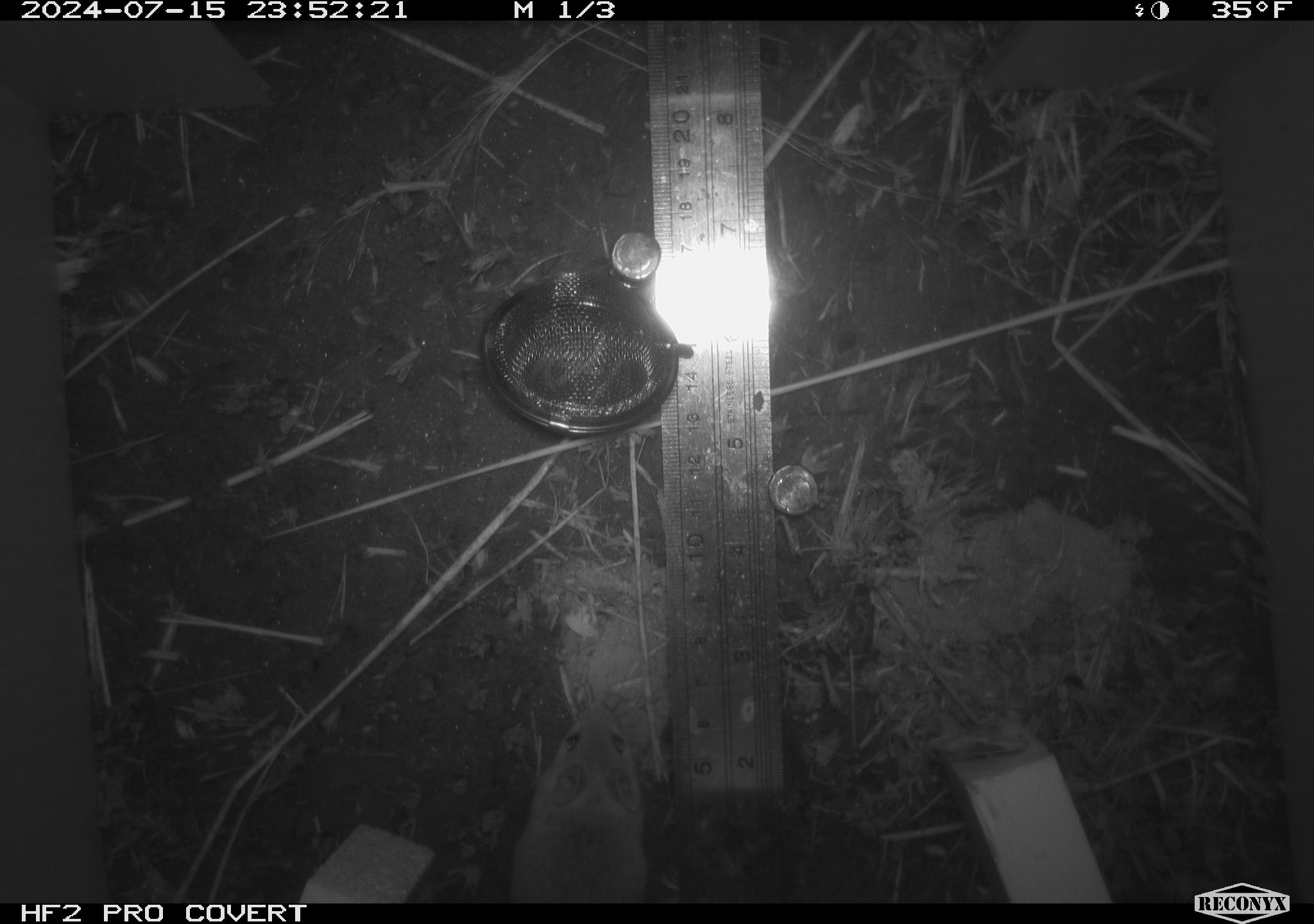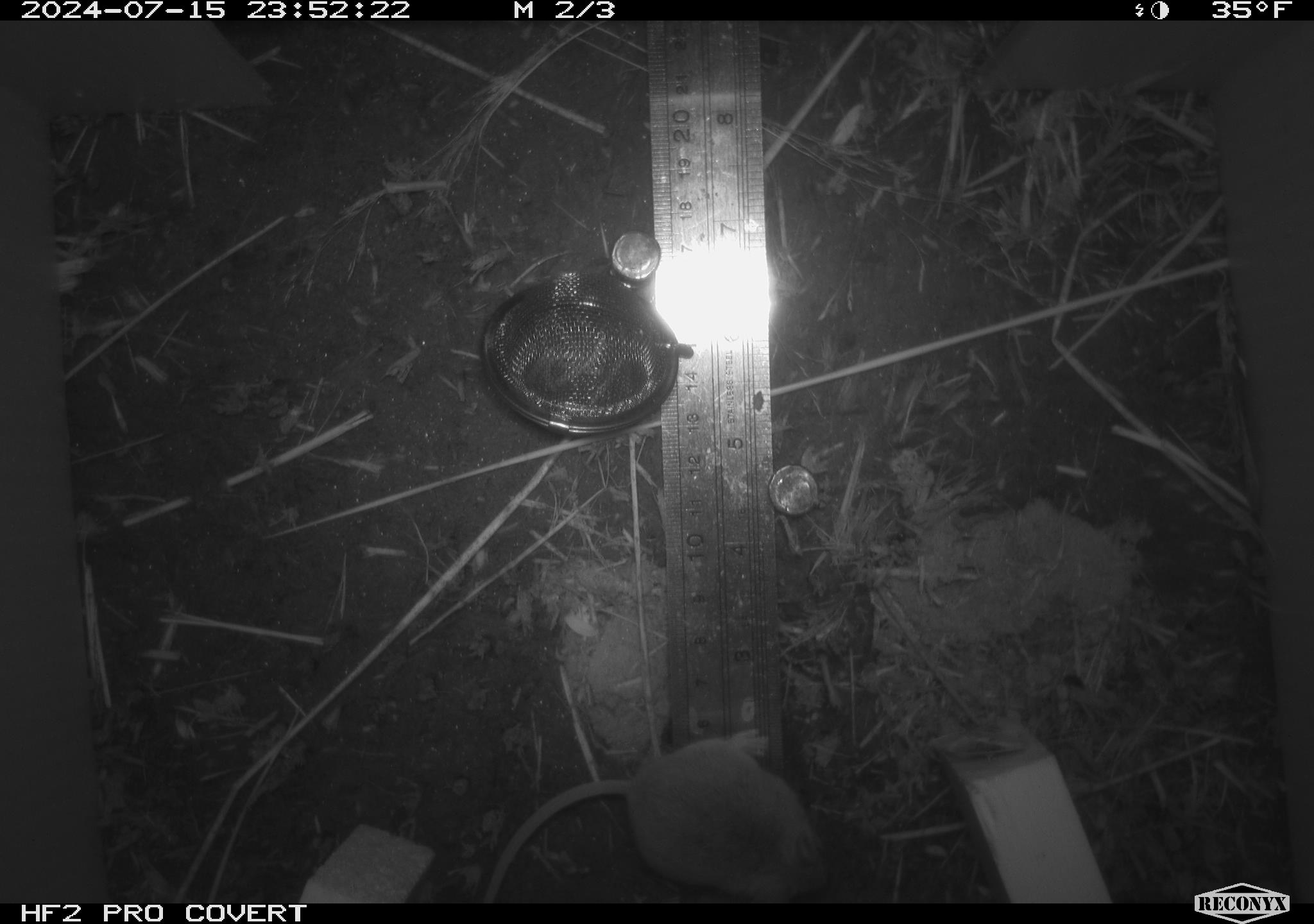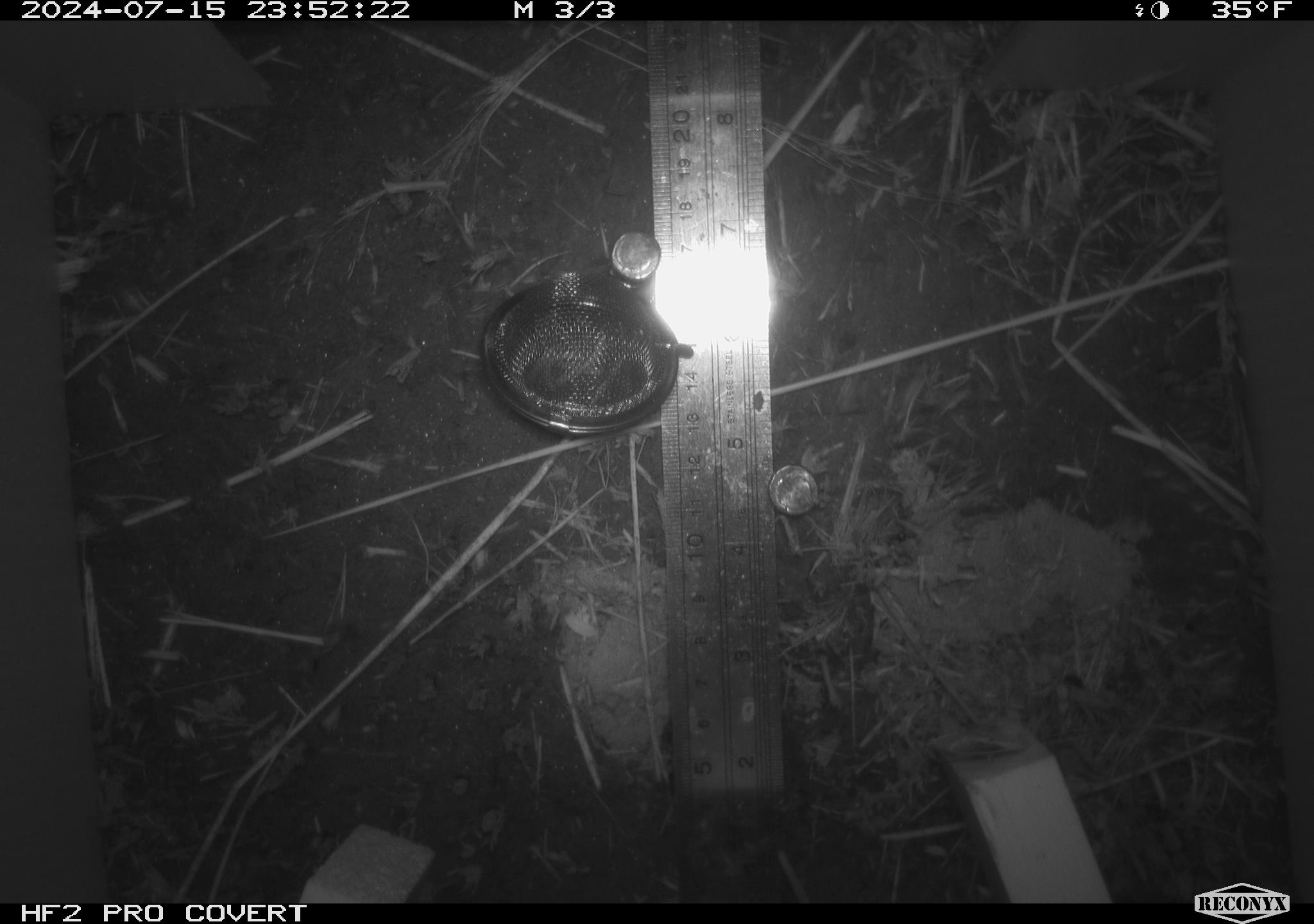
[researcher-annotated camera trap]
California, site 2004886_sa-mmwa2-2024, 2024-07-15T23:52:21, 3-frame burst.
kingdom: Animalia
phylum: Chordata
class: Mammalia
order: Rodentia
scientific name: Rodentia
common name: mouse species